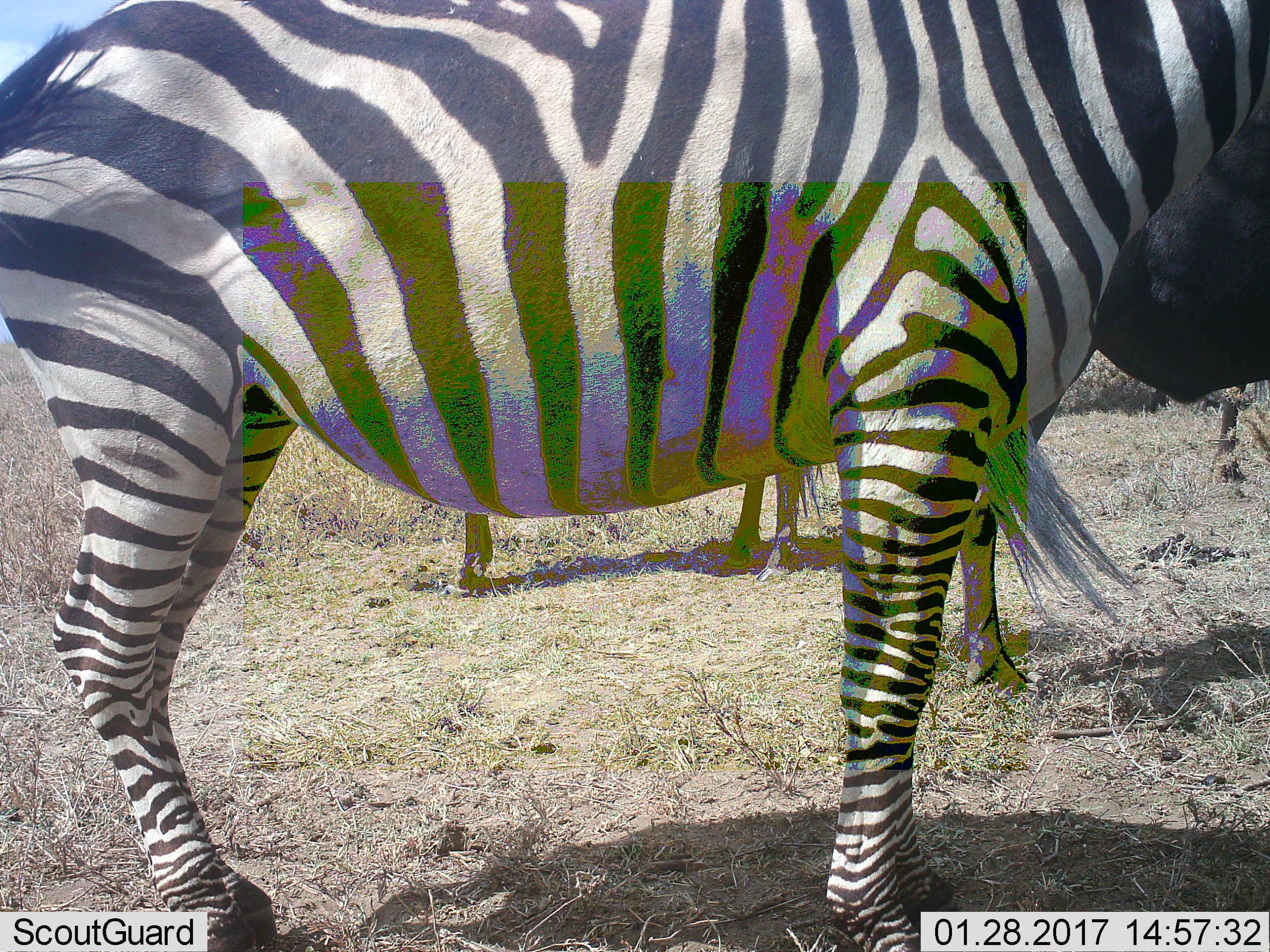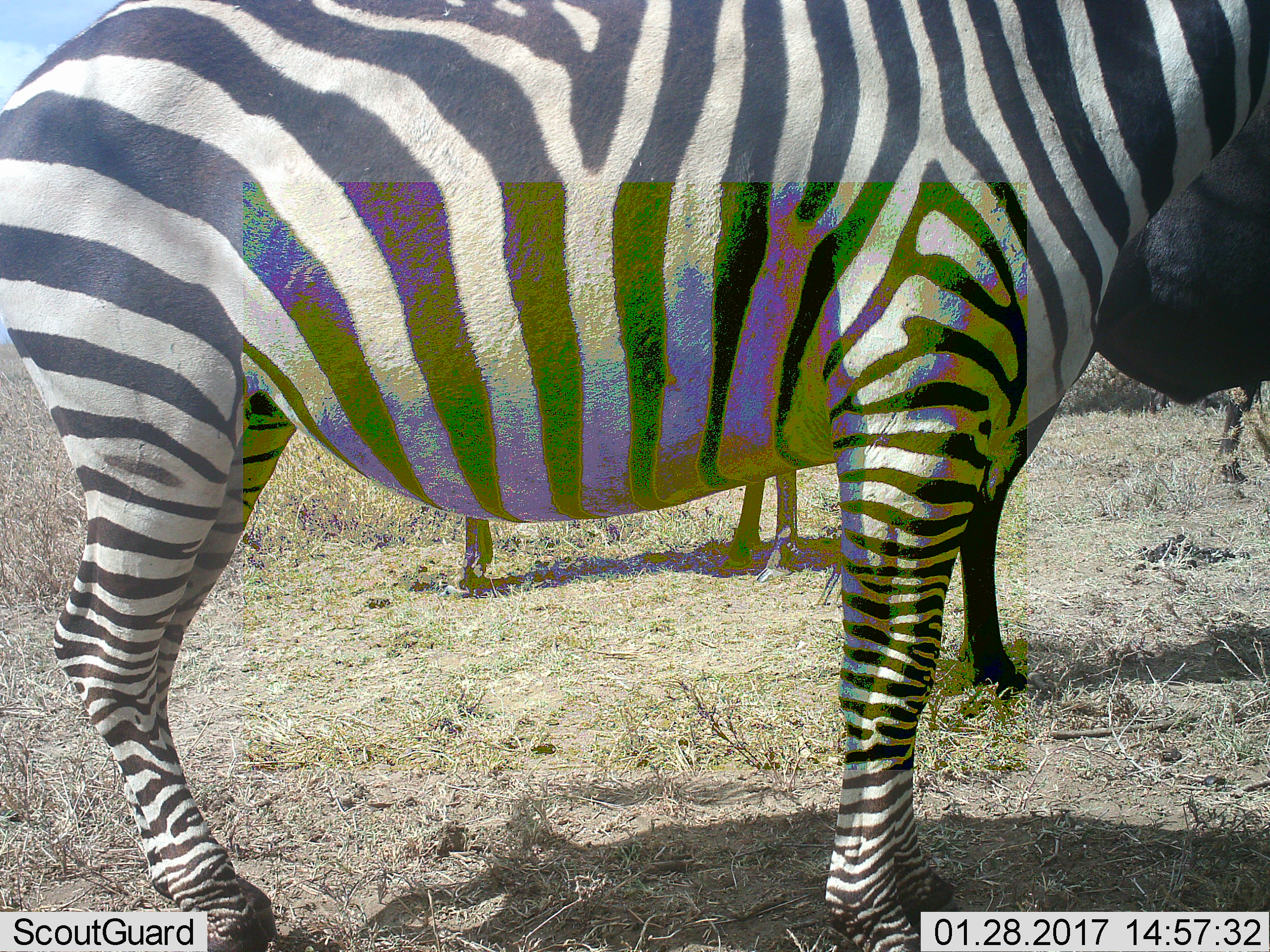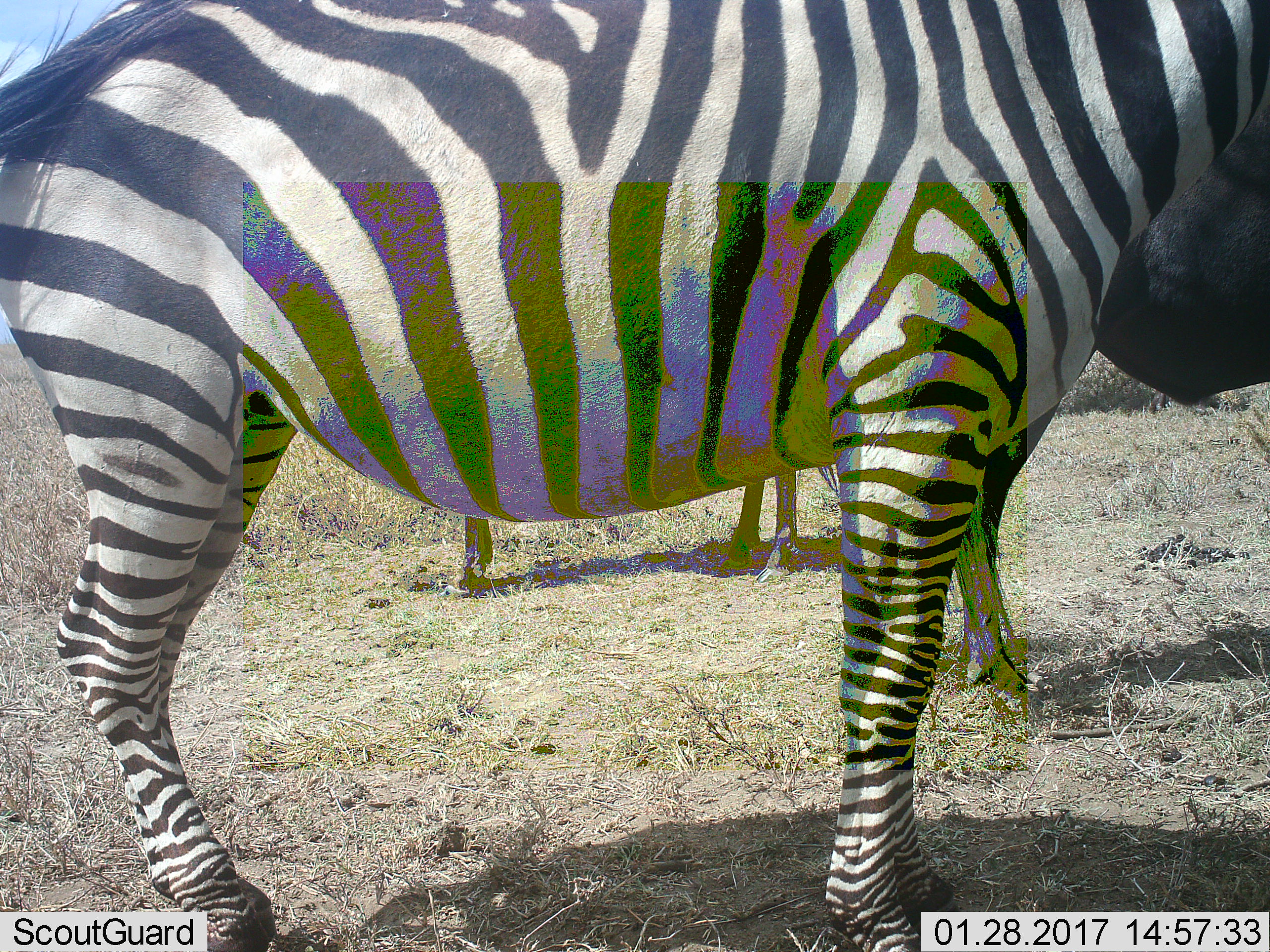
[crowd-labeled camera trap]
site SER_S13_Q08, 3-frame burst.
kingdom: Animalia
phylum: Chordata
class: Mammalia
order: Perissodactyla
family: Equidae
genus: Equus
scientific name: Equus quagga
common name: plains zebra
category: zebraplains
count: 2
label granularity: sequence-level